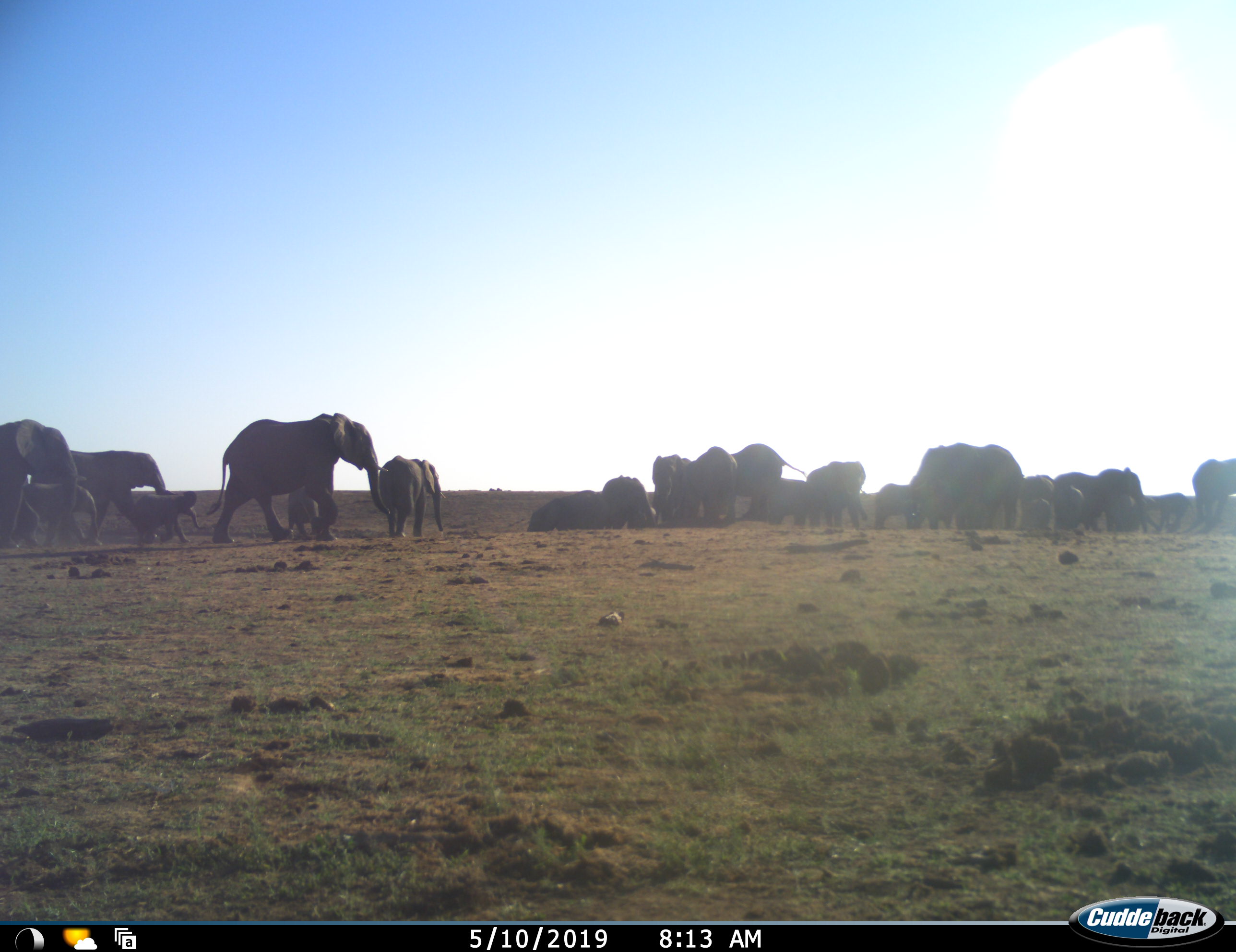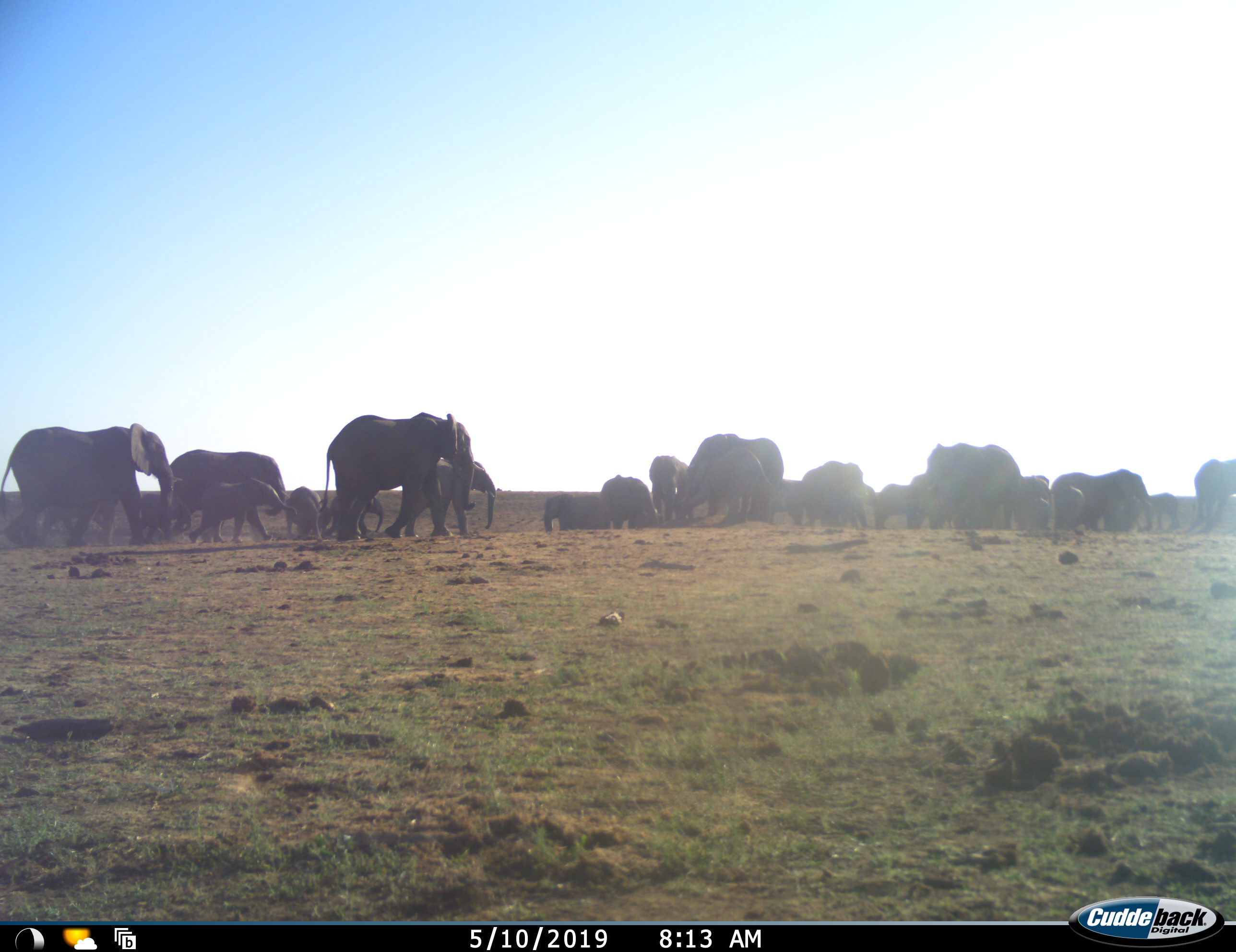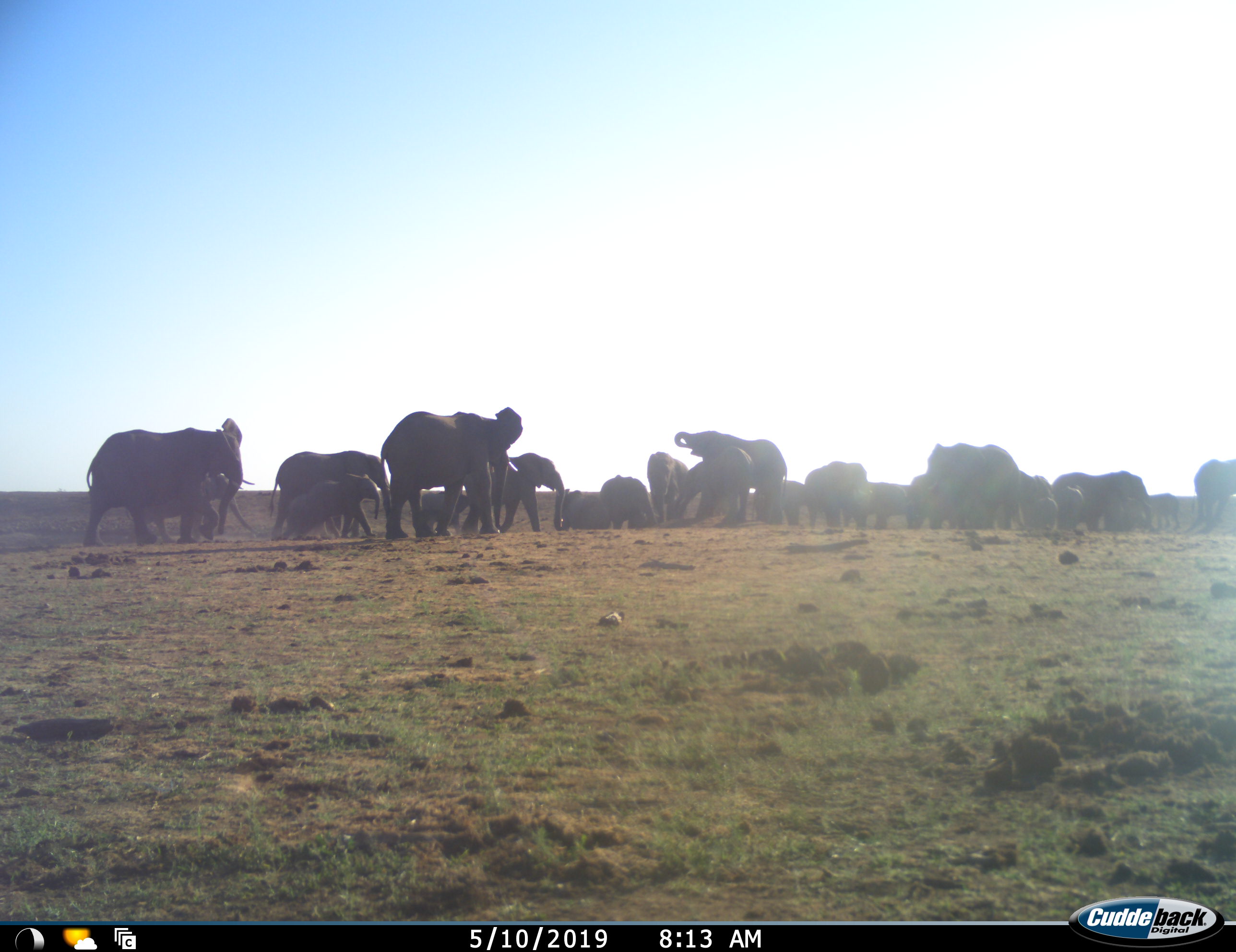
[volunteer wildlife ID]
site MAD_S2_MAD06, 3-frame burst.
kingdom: Animalia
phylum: Chordata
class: Mammalia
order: Proboscidea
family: Elephantidae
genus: Loxodonta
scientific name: Loxodonta africana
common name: african bush elephant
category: elephant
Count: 11-50.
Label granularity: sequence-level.